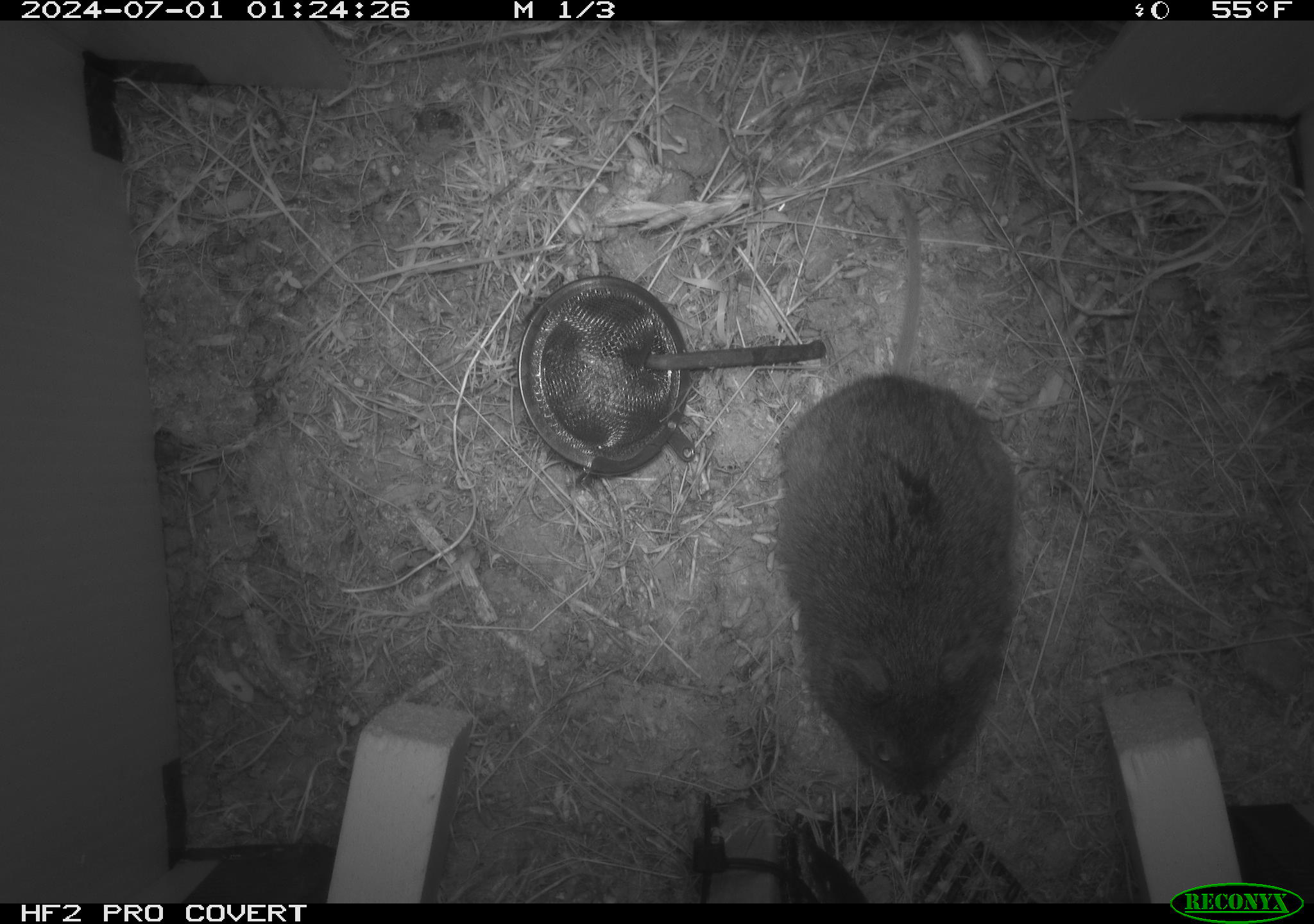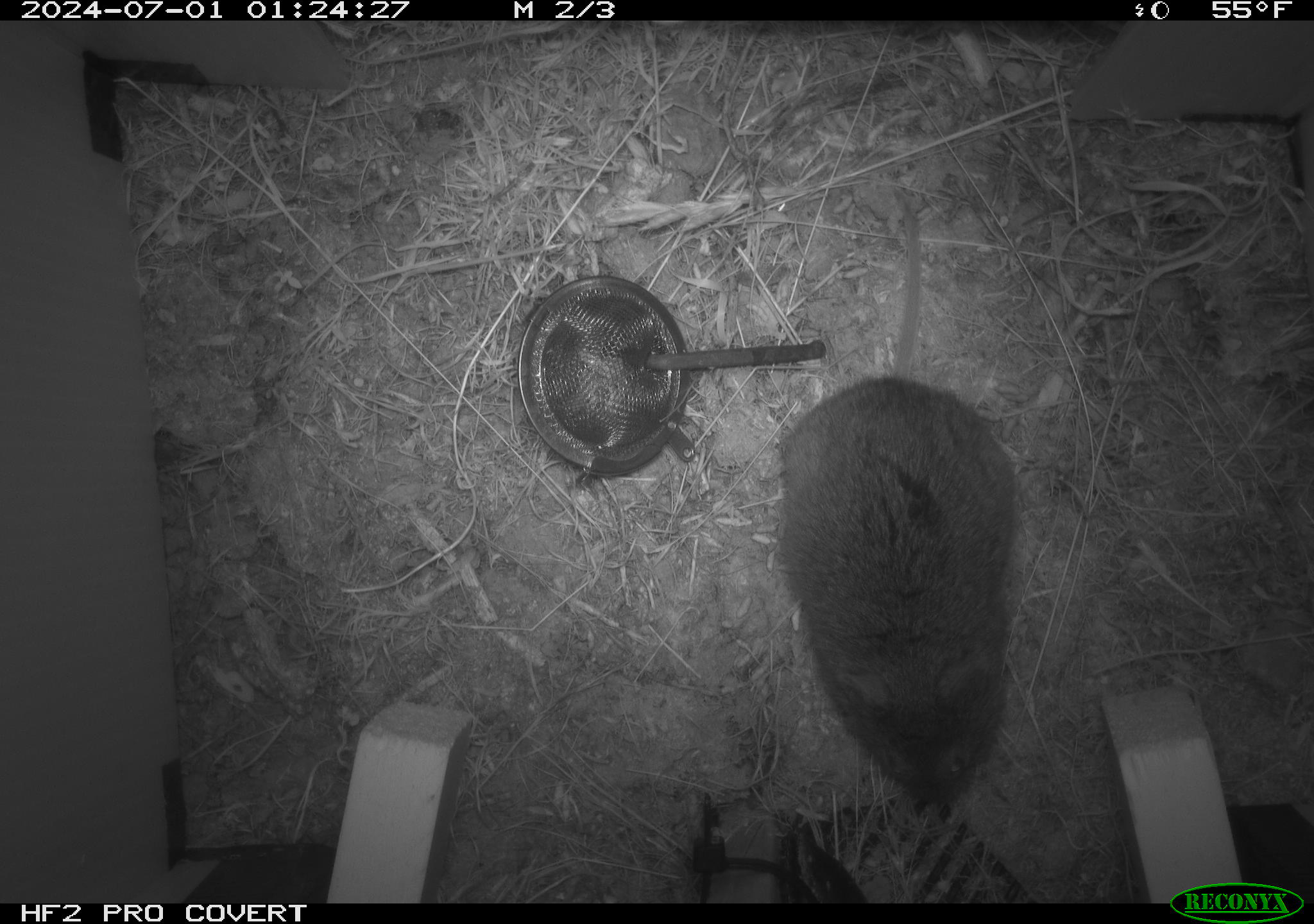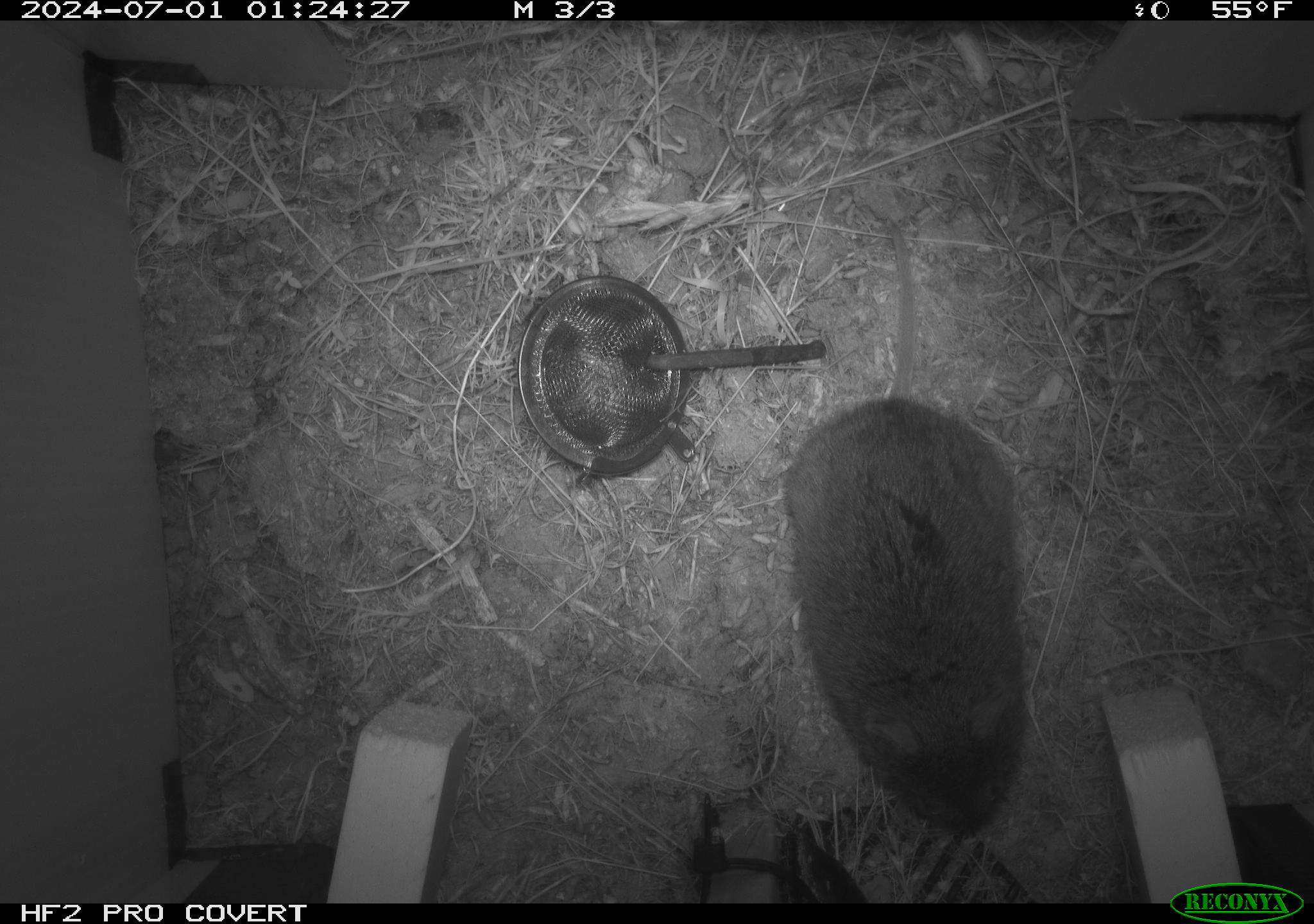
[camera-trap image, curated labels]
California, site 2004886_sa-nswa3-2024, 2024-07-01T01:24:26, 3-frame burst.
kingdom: Animalia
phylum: Chordata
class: Mammalia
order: Rodentia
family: Cricetidae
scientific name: Arvicolinae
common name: voles, lemmings, and muskrats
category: arvicolinae subfamily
Arvicolinae subfamily (voles, lemmings, and muskrats) (Arvicolinae).